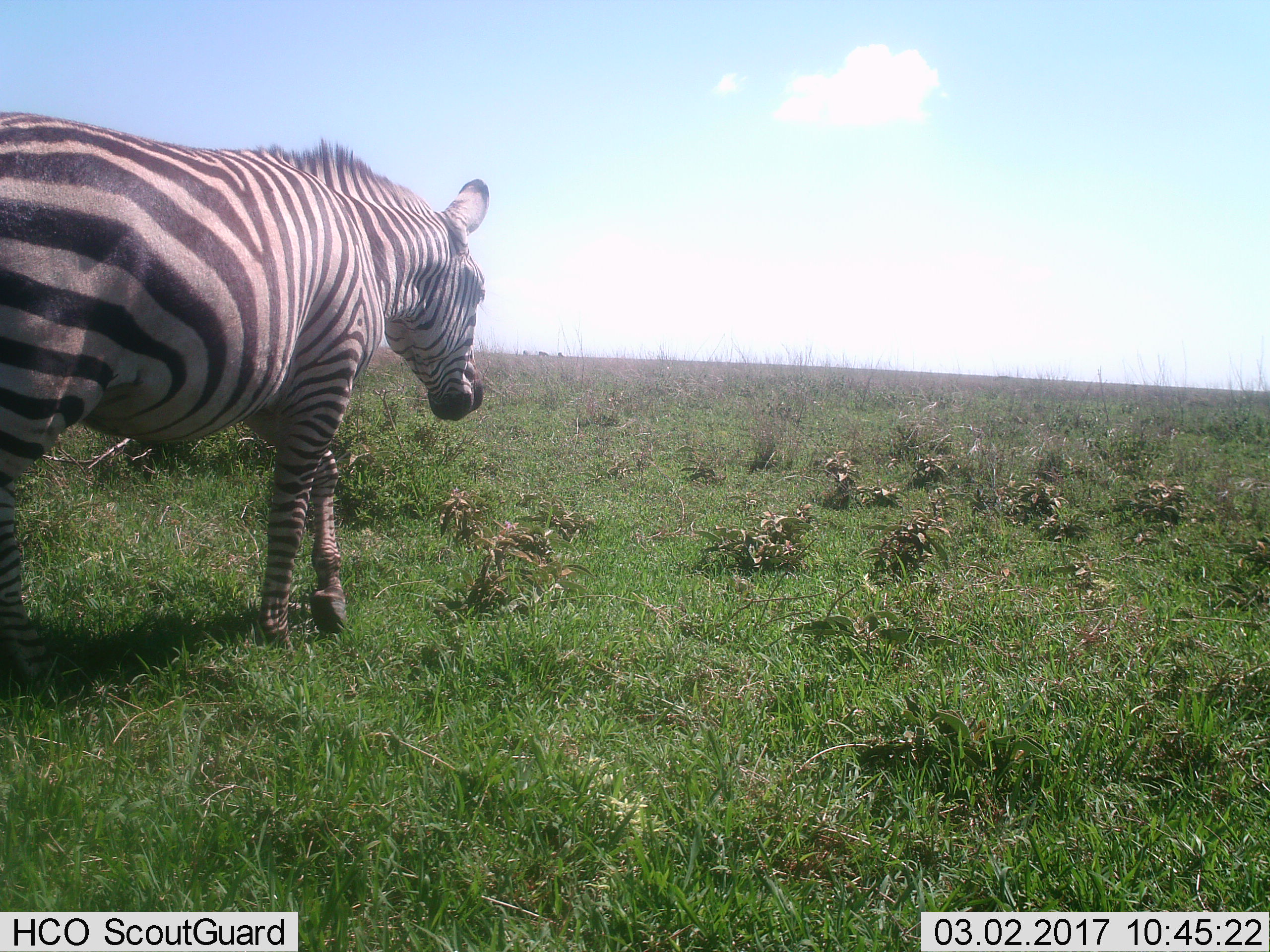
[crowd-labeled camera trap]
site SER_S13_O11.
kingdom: Animalia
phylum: Chordata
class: Mammalia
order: Perissodactyla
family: Equidae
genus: Equus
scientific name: Equus quagga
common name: plains zebra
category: zebraplains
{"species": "zebraplains (plains zebra) (Equus quagga)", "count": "1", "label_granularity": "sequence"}